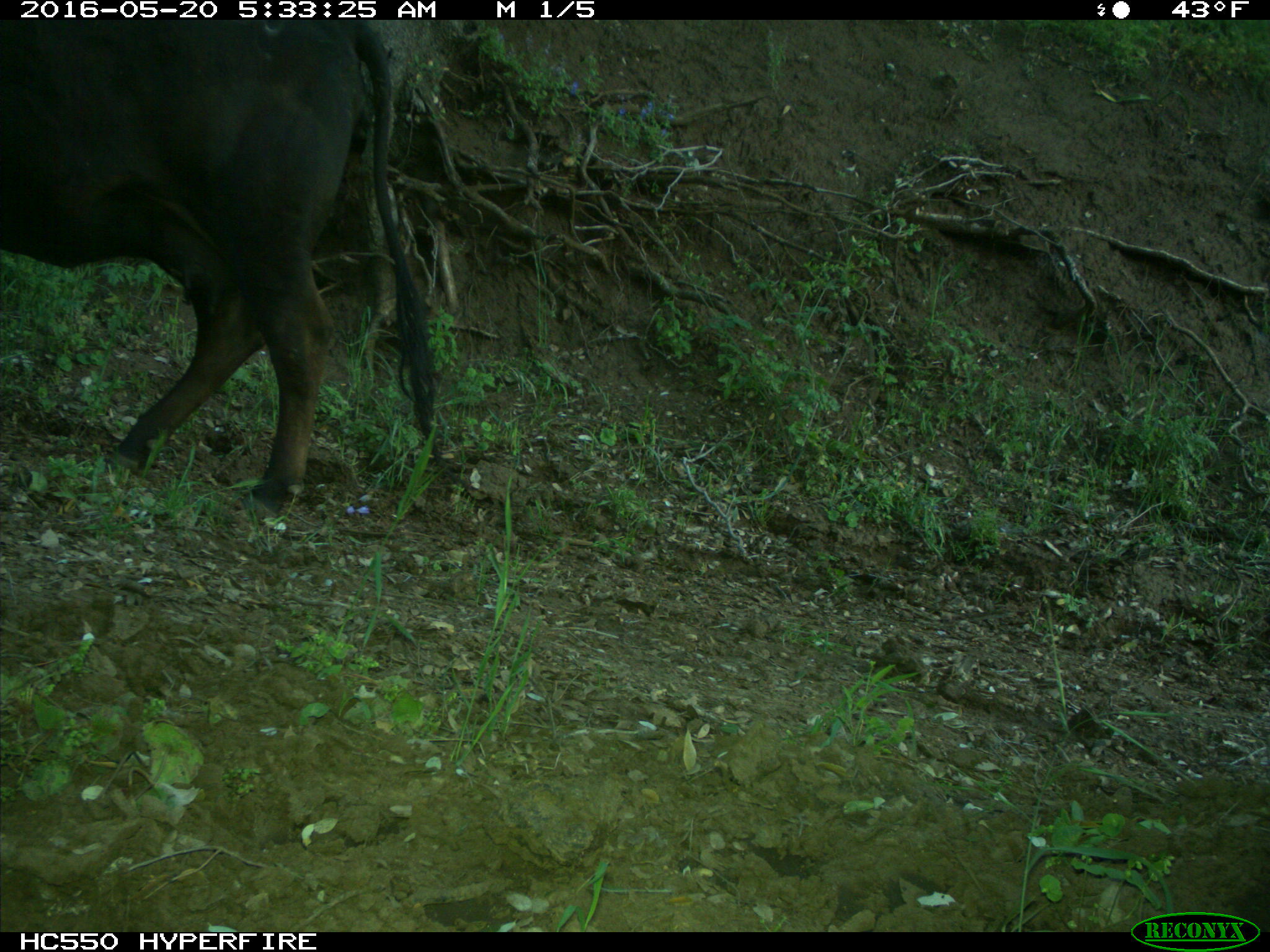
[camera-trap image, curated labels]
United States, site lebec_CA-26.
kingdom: Animalia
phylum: Chordata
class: Mammalia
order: Artiodactyla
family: Bovidae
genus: Bos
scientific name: Bos taurus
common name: domestic cow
Bos taurus (domestic cow).